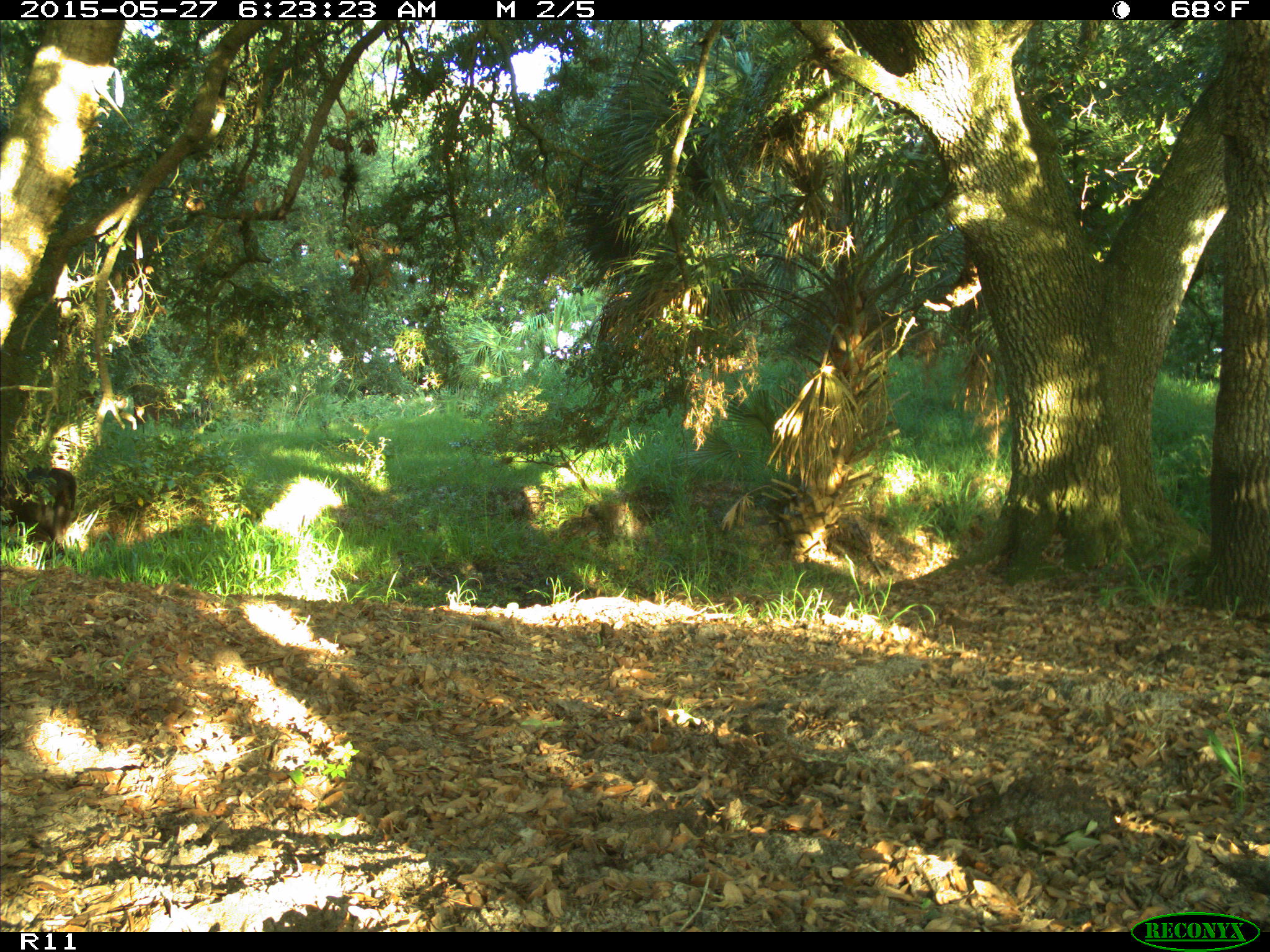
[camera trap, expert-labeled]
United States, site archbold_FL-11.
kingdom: Animalia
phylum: Chordata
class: Mammalia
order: Artiodactyla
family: Bovidae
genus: Bos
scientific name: Bos taurus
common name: domestic cow